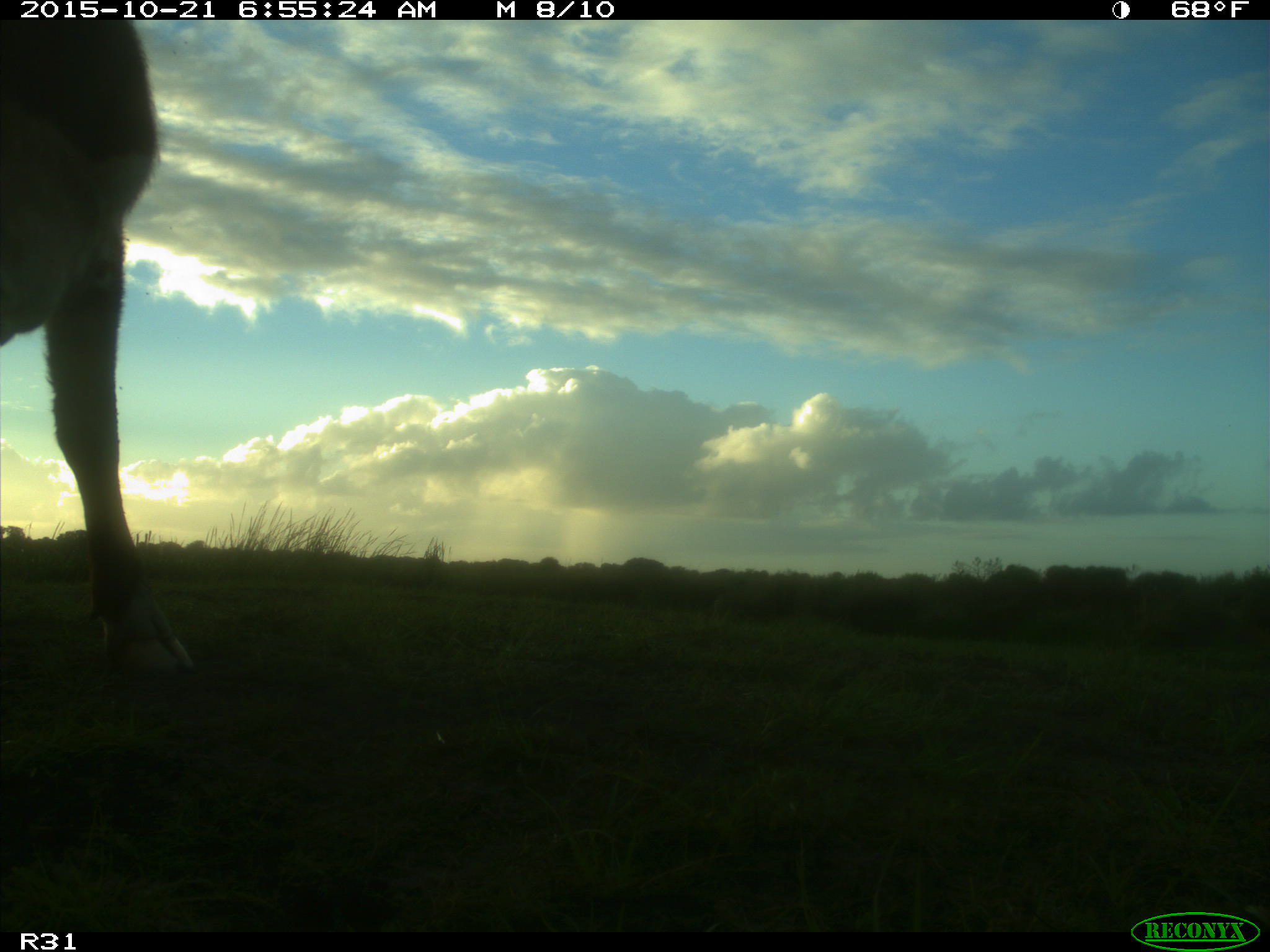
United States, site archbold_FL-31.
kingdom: Animalia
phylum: Chordata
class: Mammalia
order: Artiodactyla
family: Bovidae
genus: Bos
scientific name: Bos taurus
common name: domestic cow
Bos taurus (domestic cow).